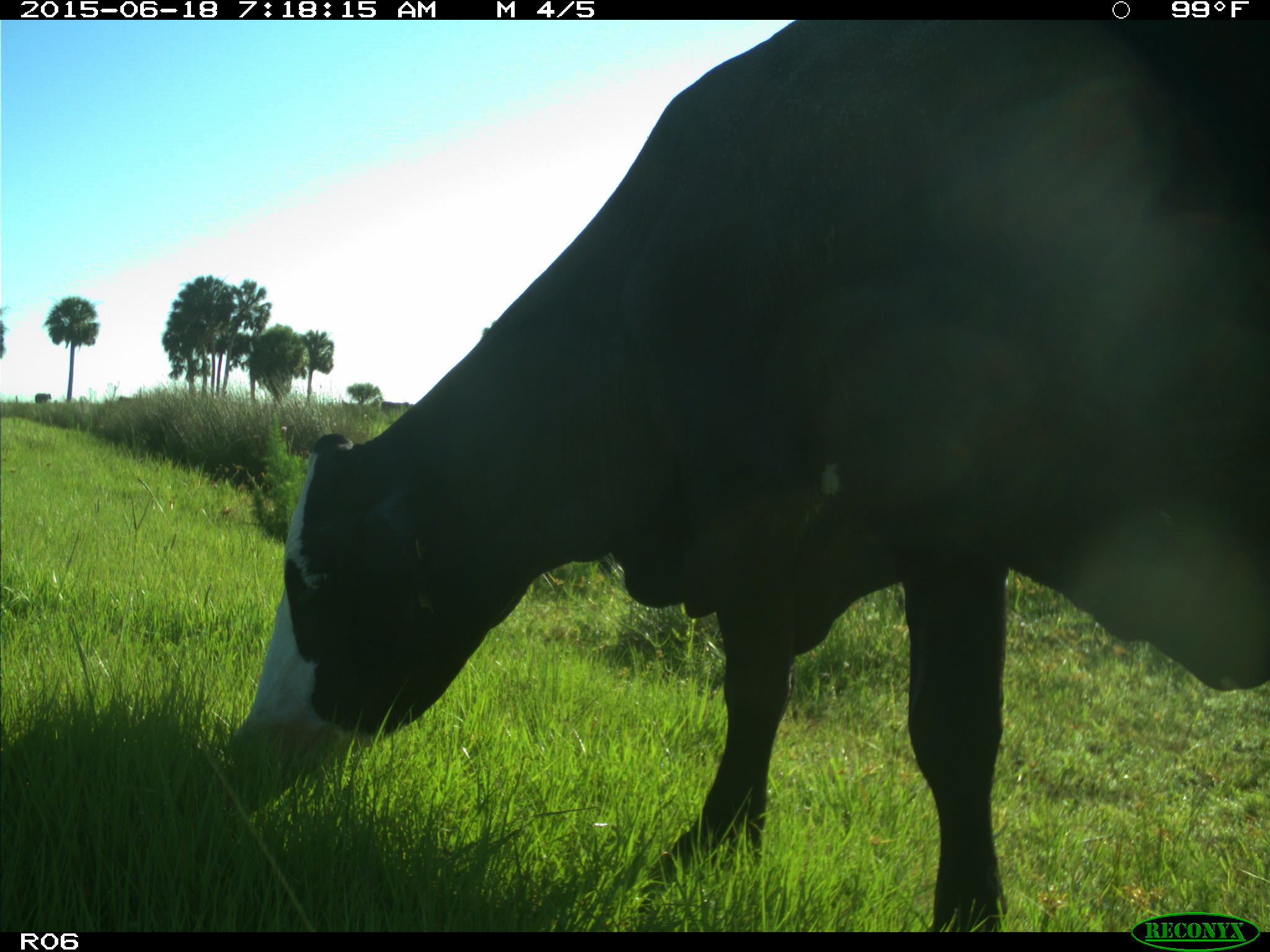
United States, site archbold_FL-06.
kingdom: Animalia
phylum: Chordata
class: Mammalia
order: Artiodactyla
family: Bovidae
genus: Bos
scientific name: Bos taurus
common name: domestic cow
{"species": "Bos taurus (domestic cow)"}